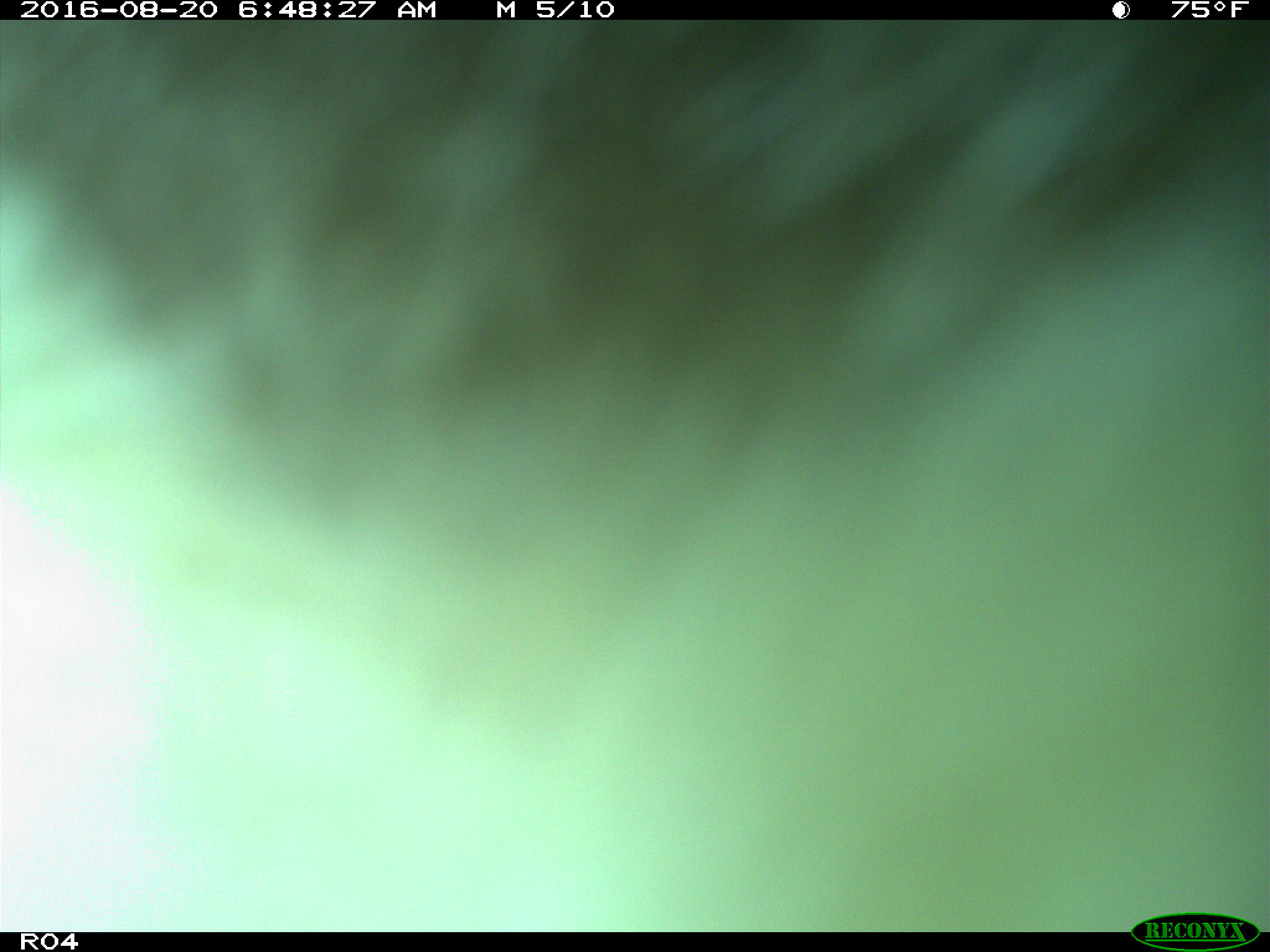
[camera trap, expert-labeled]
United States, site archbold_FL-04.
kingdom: Animalia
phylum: Chordata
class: Mammalia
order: Artiodactyla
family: Bovidae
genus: Bos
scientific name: Bos taurus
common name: domestic cow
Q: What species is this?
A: Bos taurus (domestic cow).